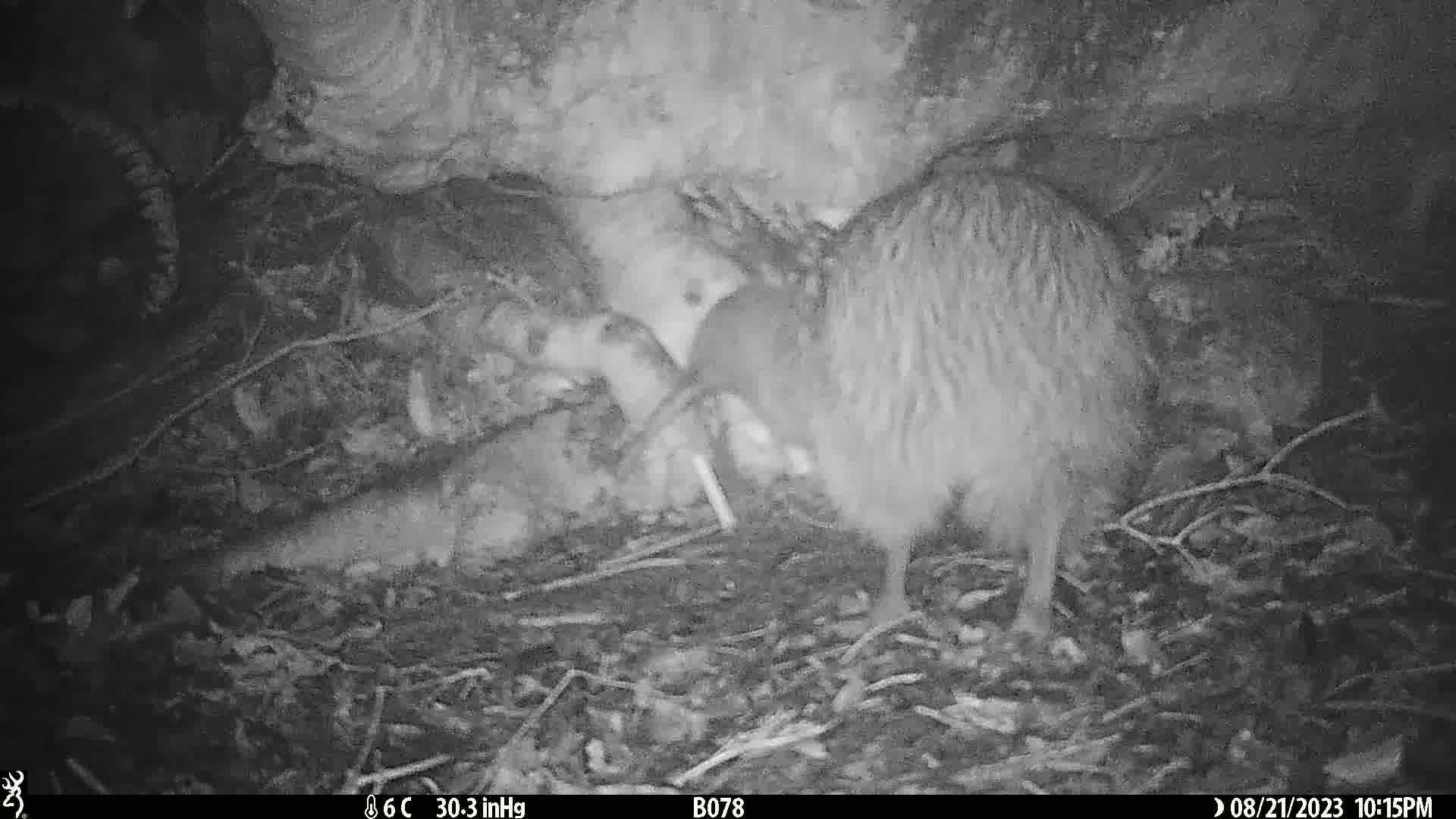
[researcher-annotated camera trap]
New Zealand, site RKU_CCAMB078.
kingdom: Animalia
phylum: Chordata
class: Aves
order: Apterygiformes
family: Apterygidae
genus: Apteryx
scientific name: Apteryx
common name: kiwi